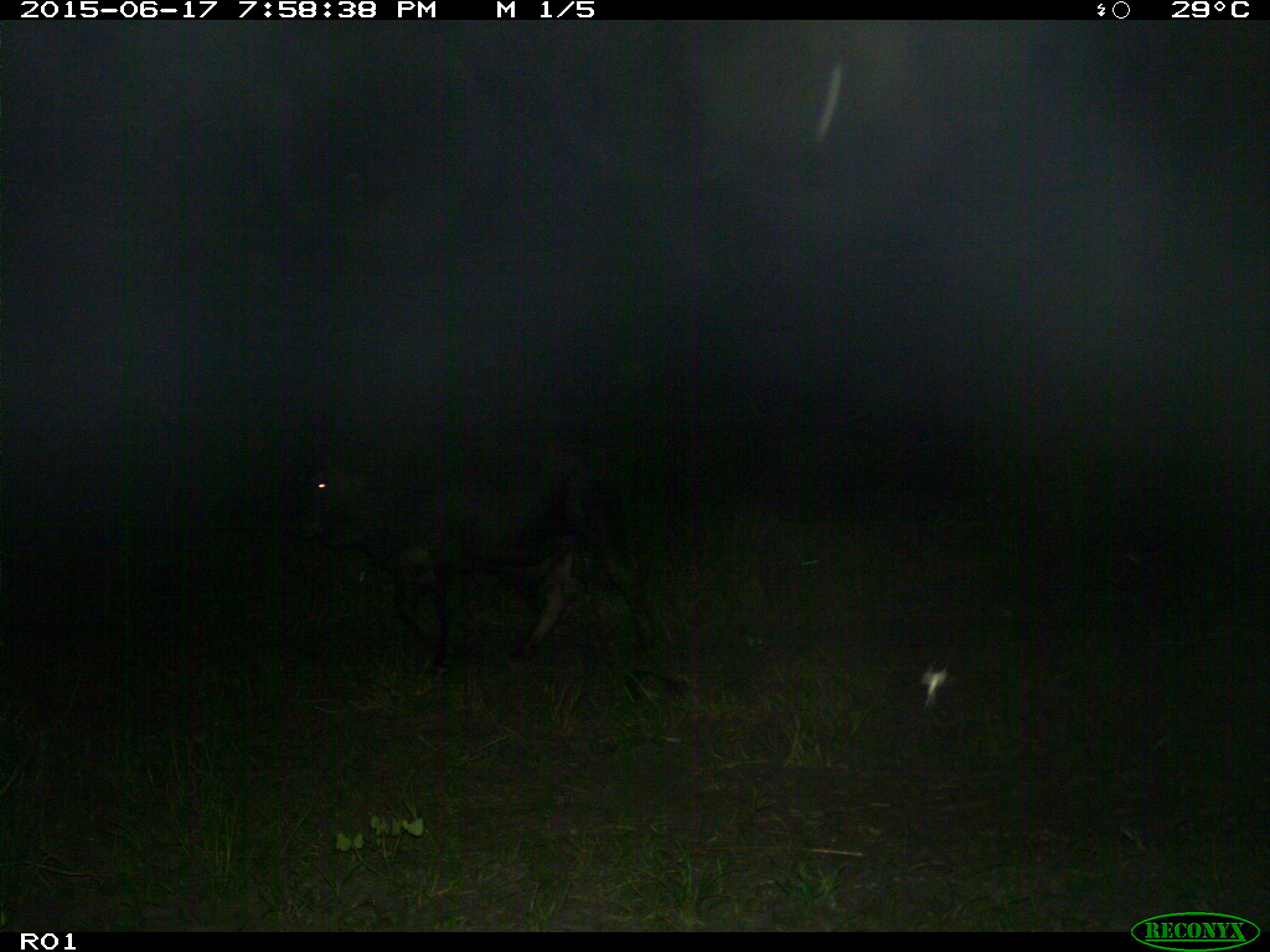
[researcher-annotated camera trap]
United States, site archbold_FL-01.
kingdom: Animalia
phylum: Chordata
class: Mammalia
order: Artiodactyla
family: Bovidae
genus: Bos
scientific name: Bos taurus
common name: domestic cow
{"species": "Bos taurus (domestic cow)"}